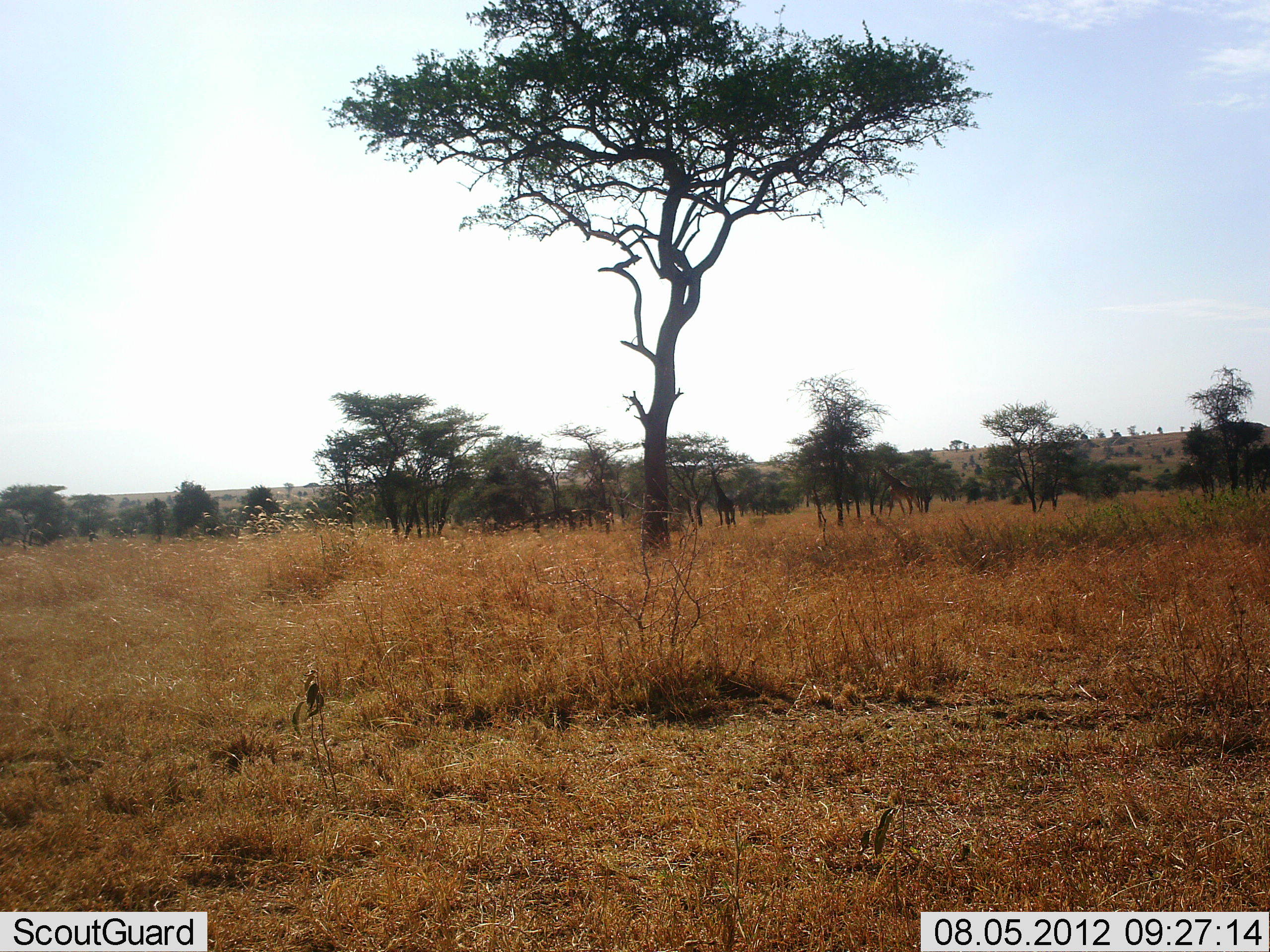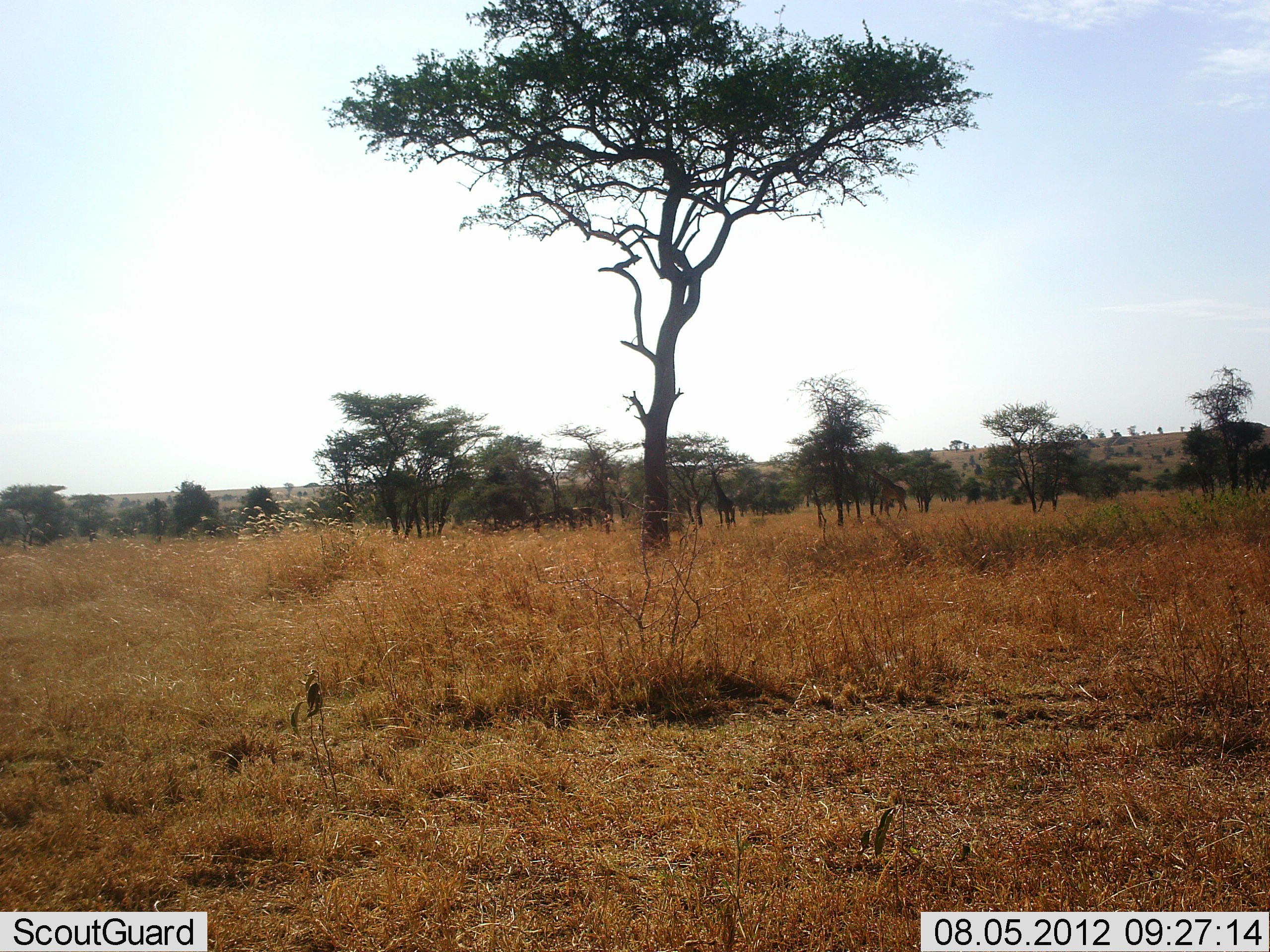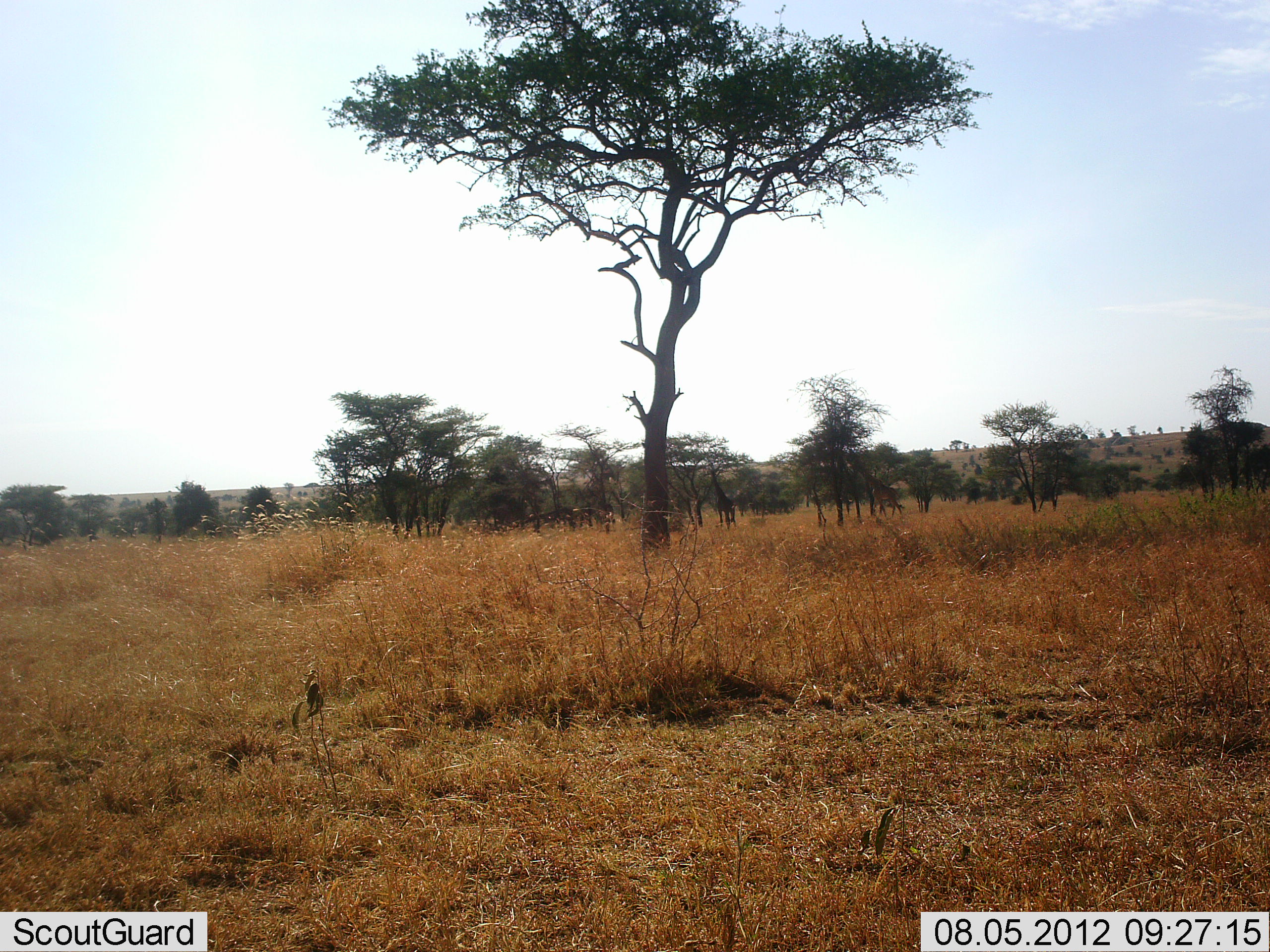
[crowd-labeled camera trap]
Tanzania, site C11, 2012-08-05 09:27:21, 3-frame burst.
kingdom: Animalia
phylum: Chordata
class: Mammalia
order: Artiodactyla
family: Giraffidae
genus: Giraffa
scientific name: Giraffa camelopardalis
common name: giraffe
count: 1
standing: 20%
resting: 0%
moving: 80%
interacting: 0%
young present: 0%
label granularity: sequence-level